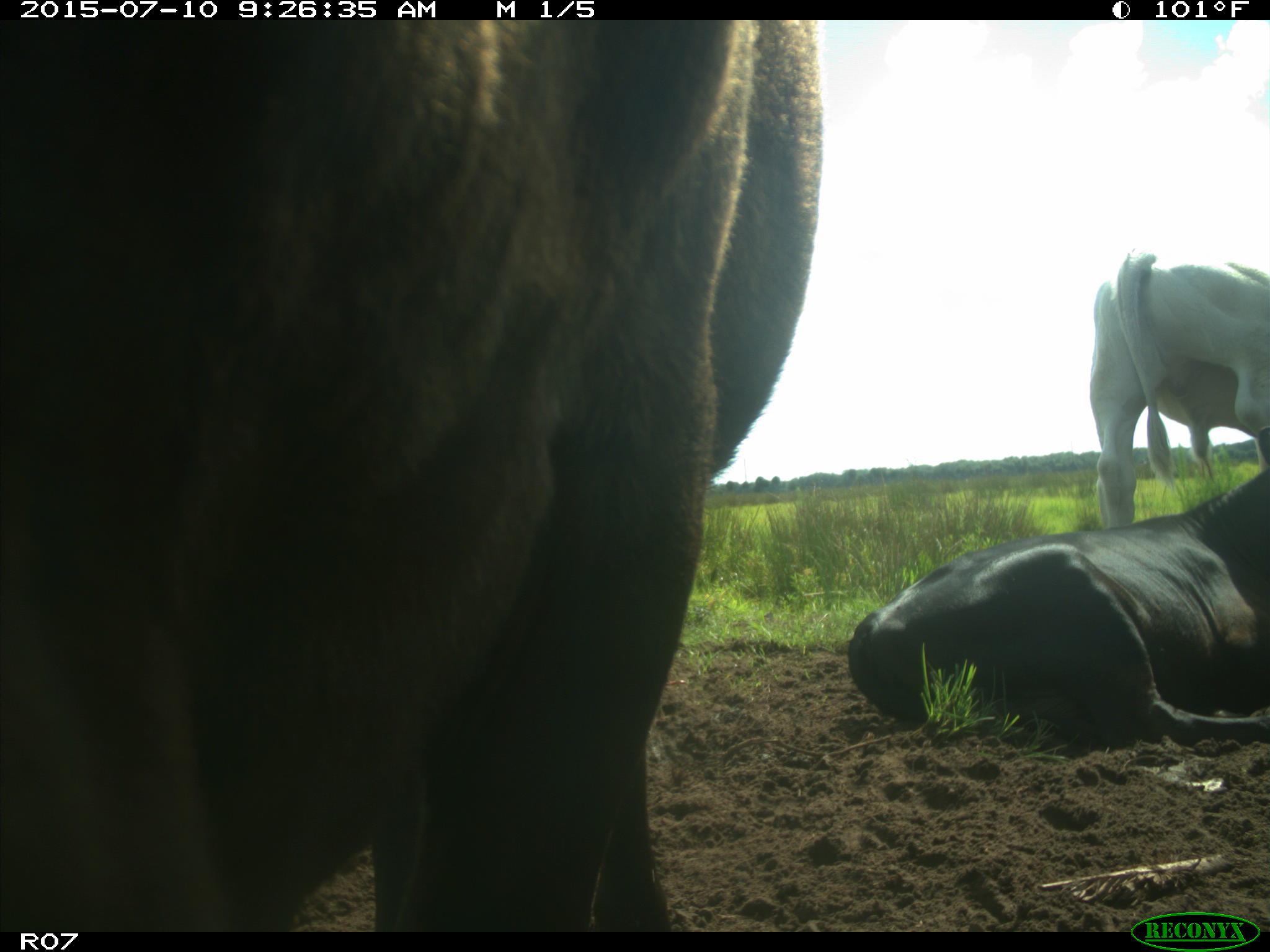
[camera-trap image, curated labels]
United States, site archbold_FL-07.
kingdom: Animalia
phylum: Chordata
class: Mammalia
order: Artiodactyla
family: Bovidae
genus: Bos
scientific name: Bos taurus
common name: domestic cow